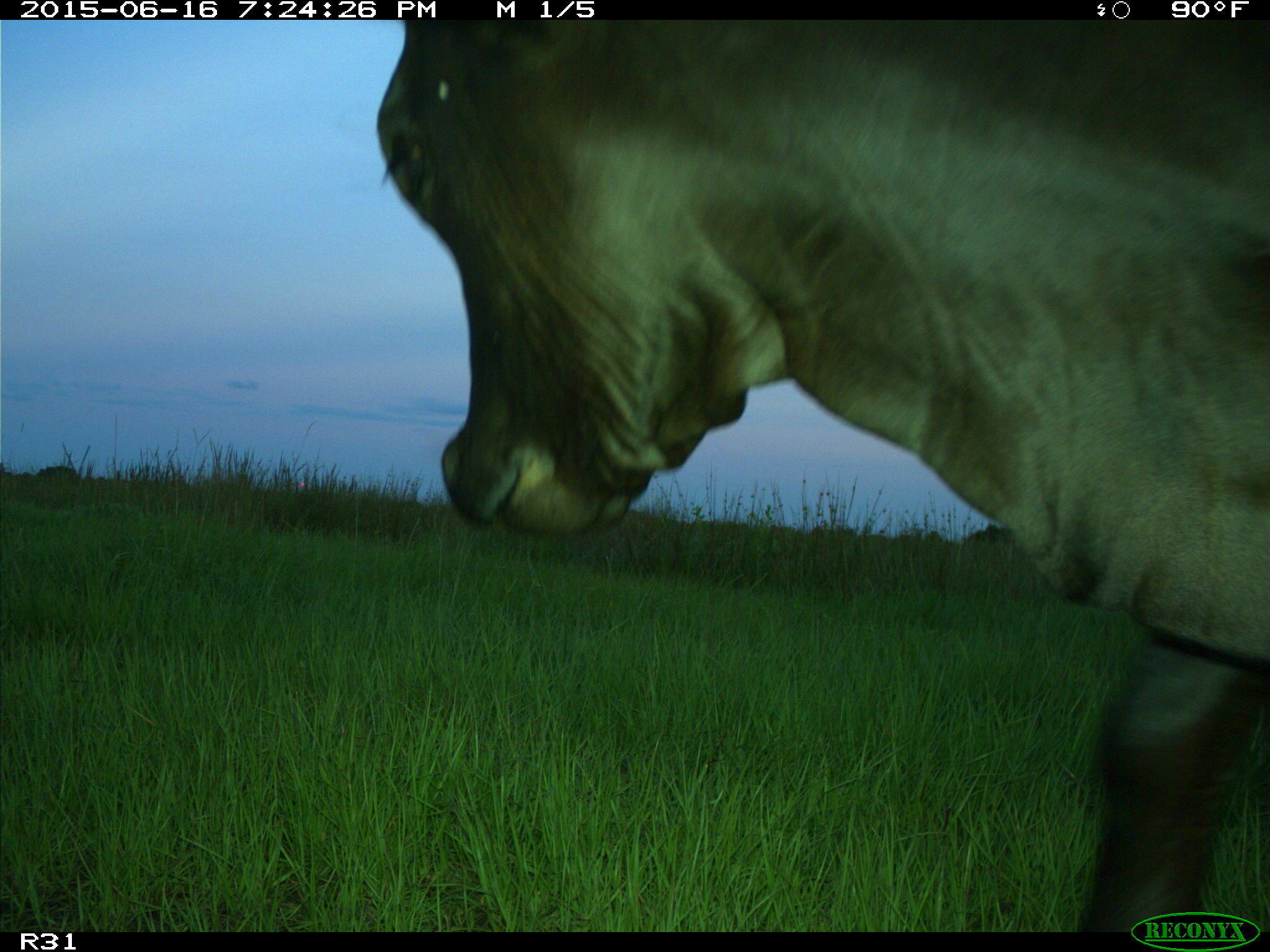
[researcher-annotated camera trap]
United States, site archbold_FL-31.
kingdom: Animalia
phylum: Chordata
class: Mammalia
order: Artiodactyla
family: Bovidae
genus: Bos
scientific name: Bos taurus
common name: domestic cow